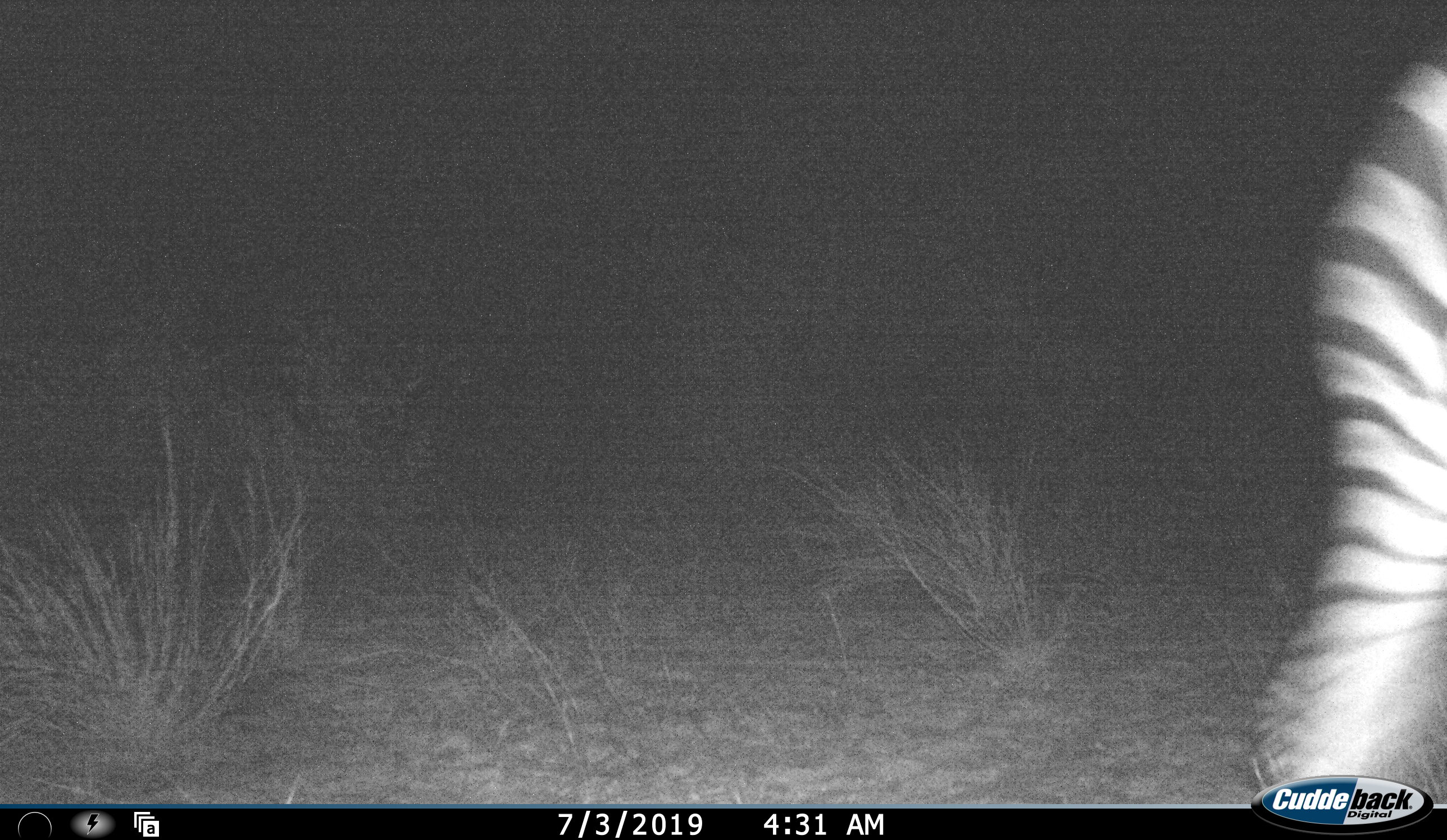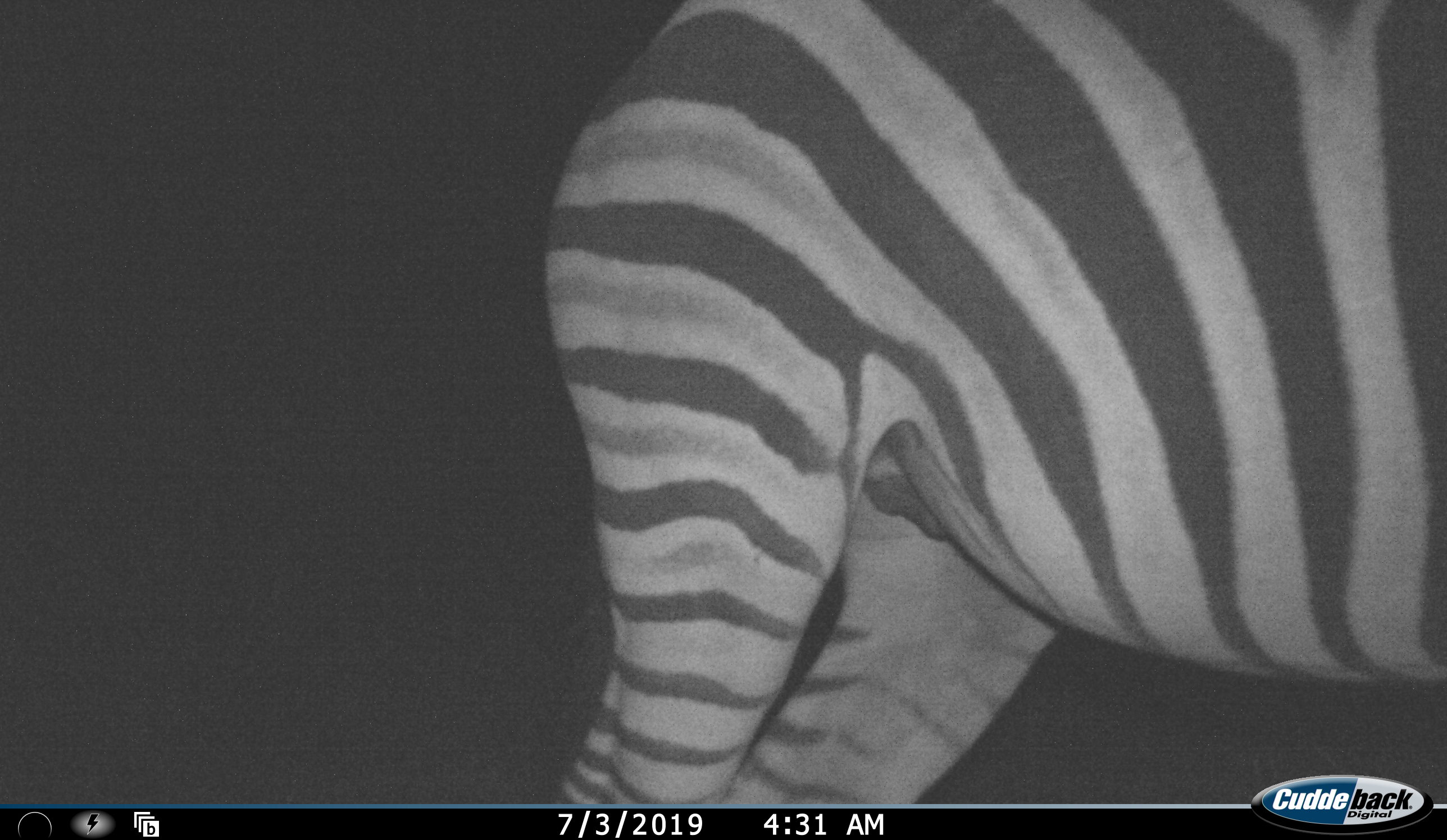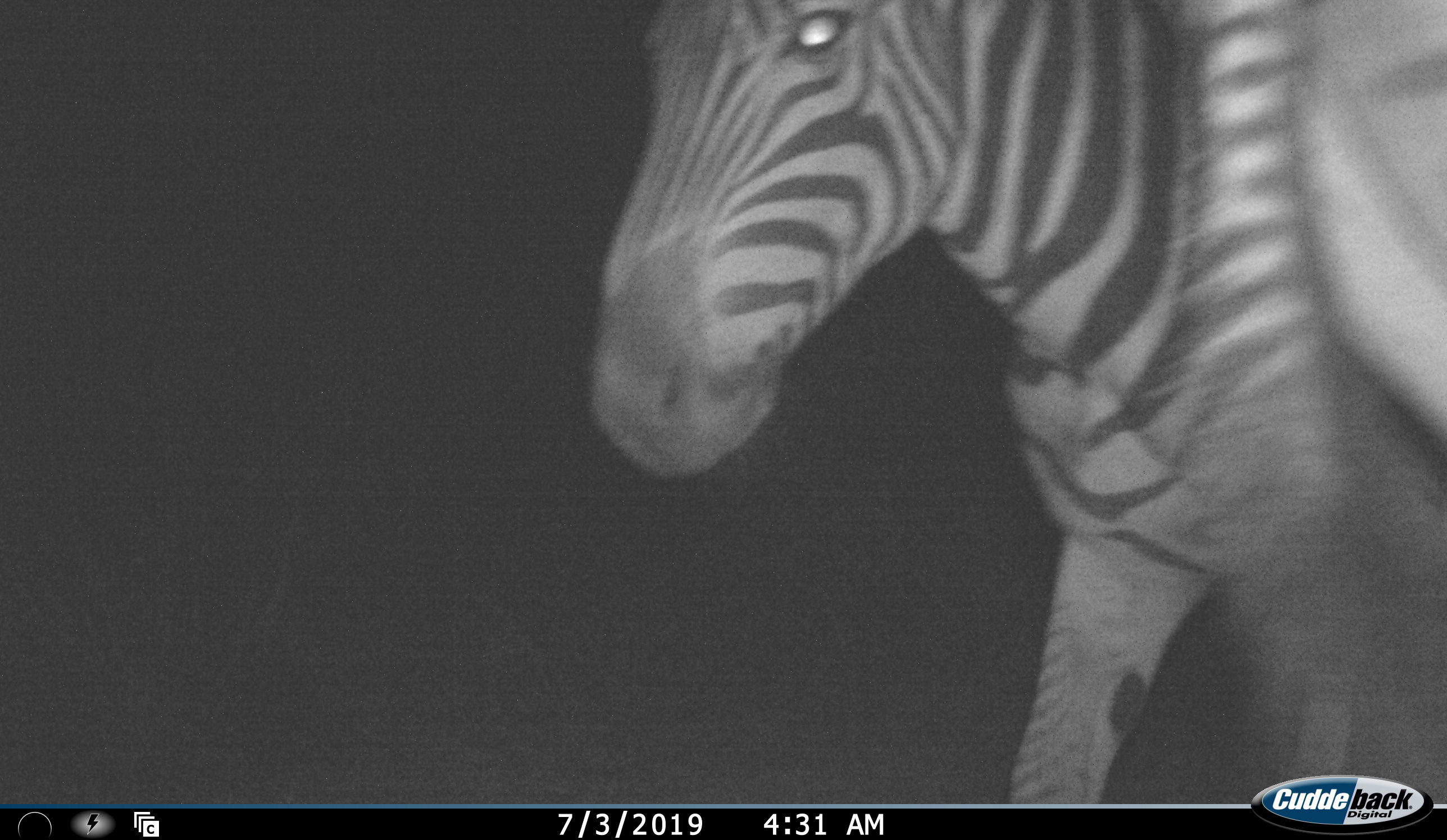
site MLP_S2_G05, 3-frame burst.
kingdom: Animalia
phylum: Chordata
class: Mammalia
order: Perissodactyla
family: Equidae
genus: Equus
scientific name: Equus quagga burchellii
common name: burchell's zebra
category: zebraburchells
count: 1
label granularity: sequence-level